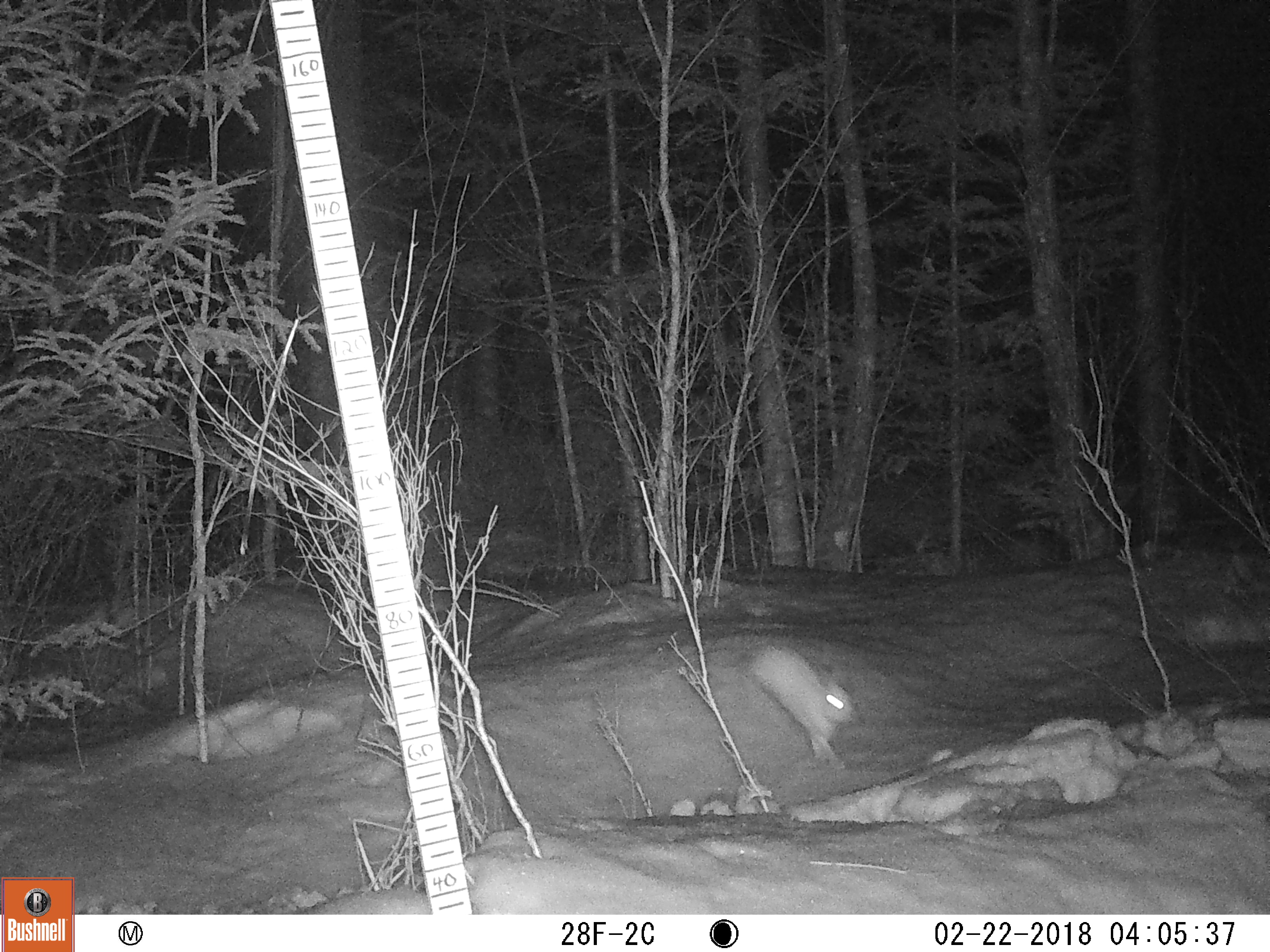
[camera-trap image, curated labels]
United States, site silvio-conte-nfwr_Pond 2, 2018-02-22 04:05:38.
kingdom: Animalia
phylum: Chordata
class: Mammalia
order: Lagomorpha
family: Leporidae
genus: Lepus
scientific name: Lepus americanus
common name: snowshoe hare